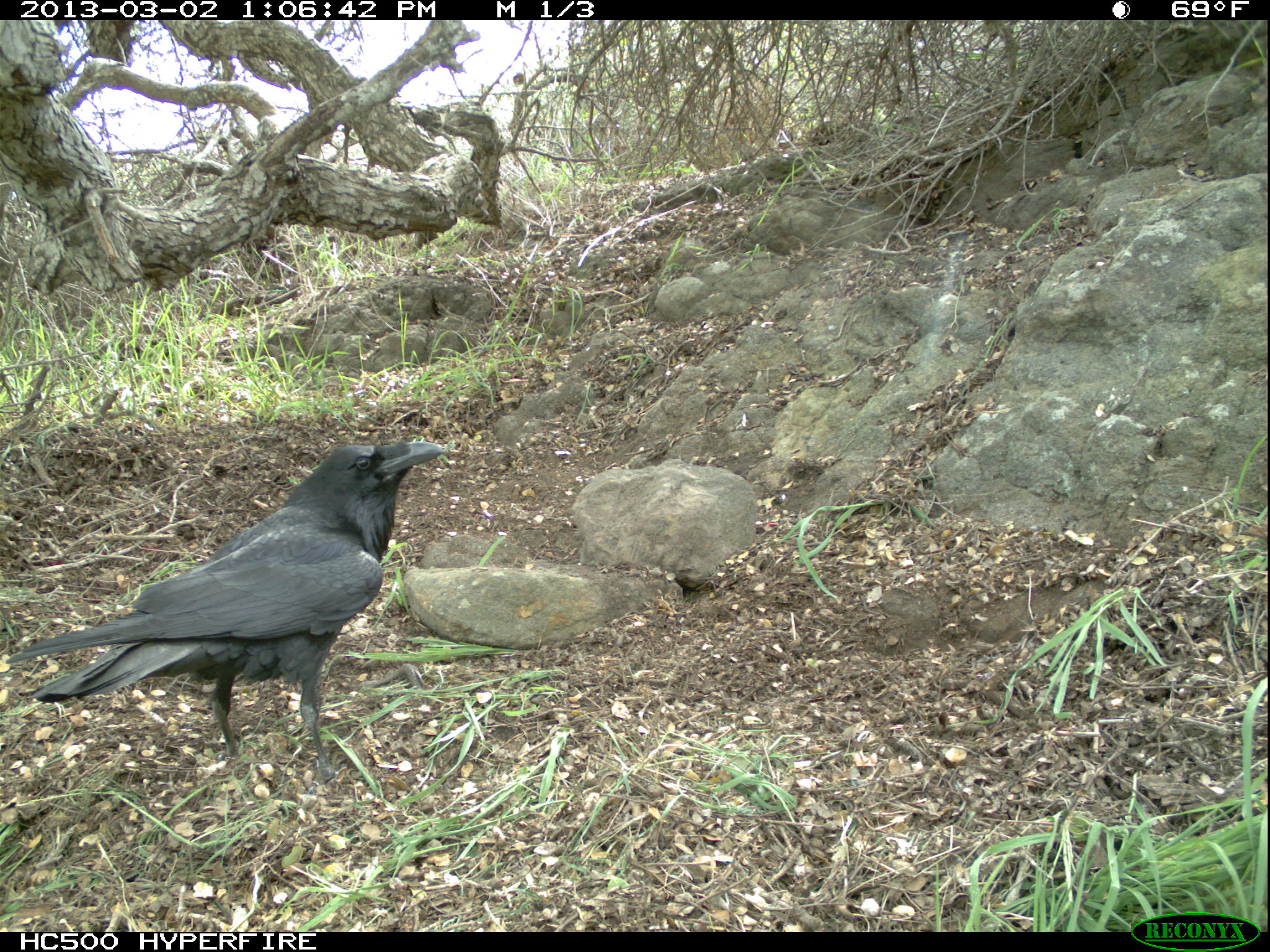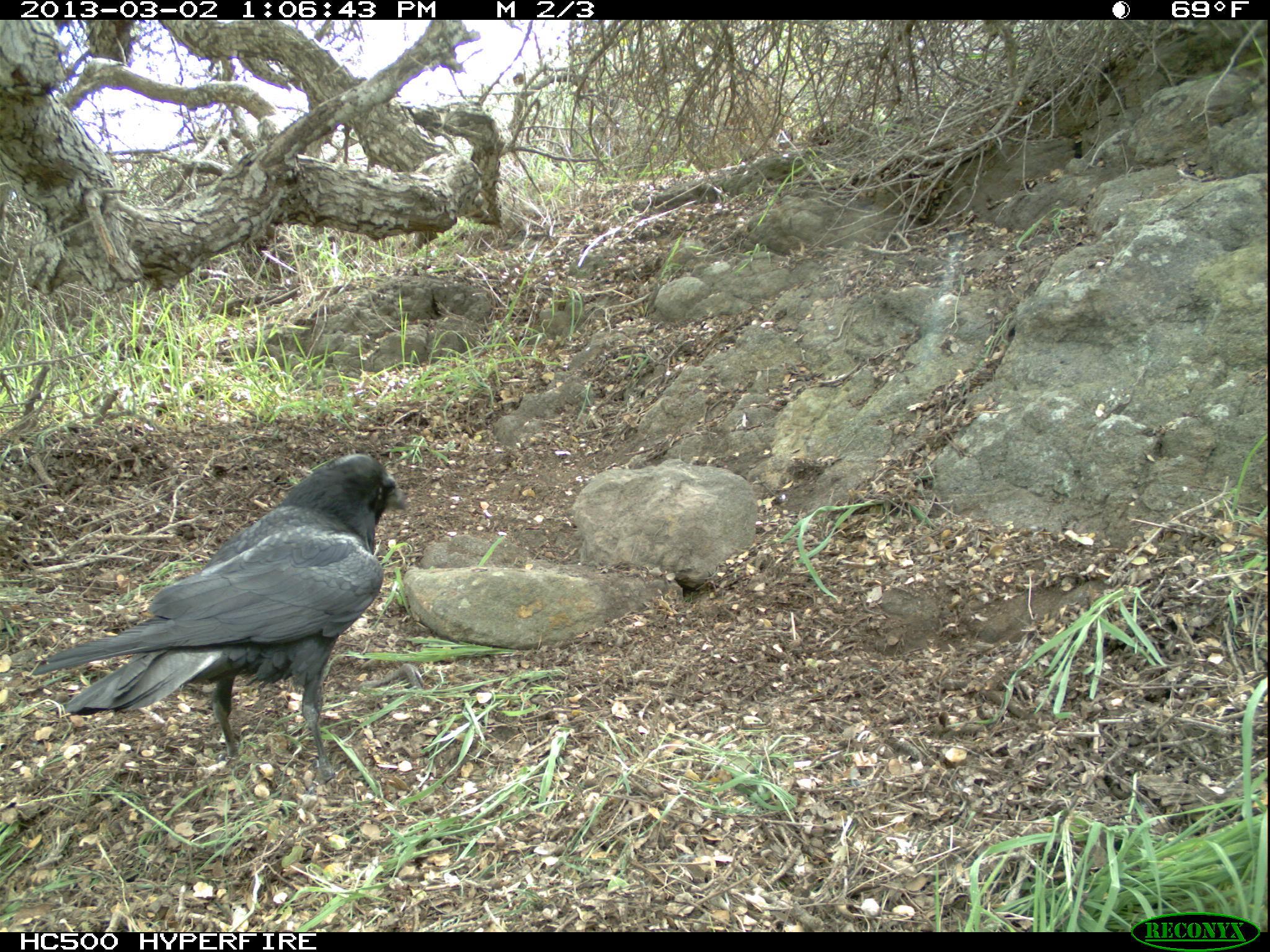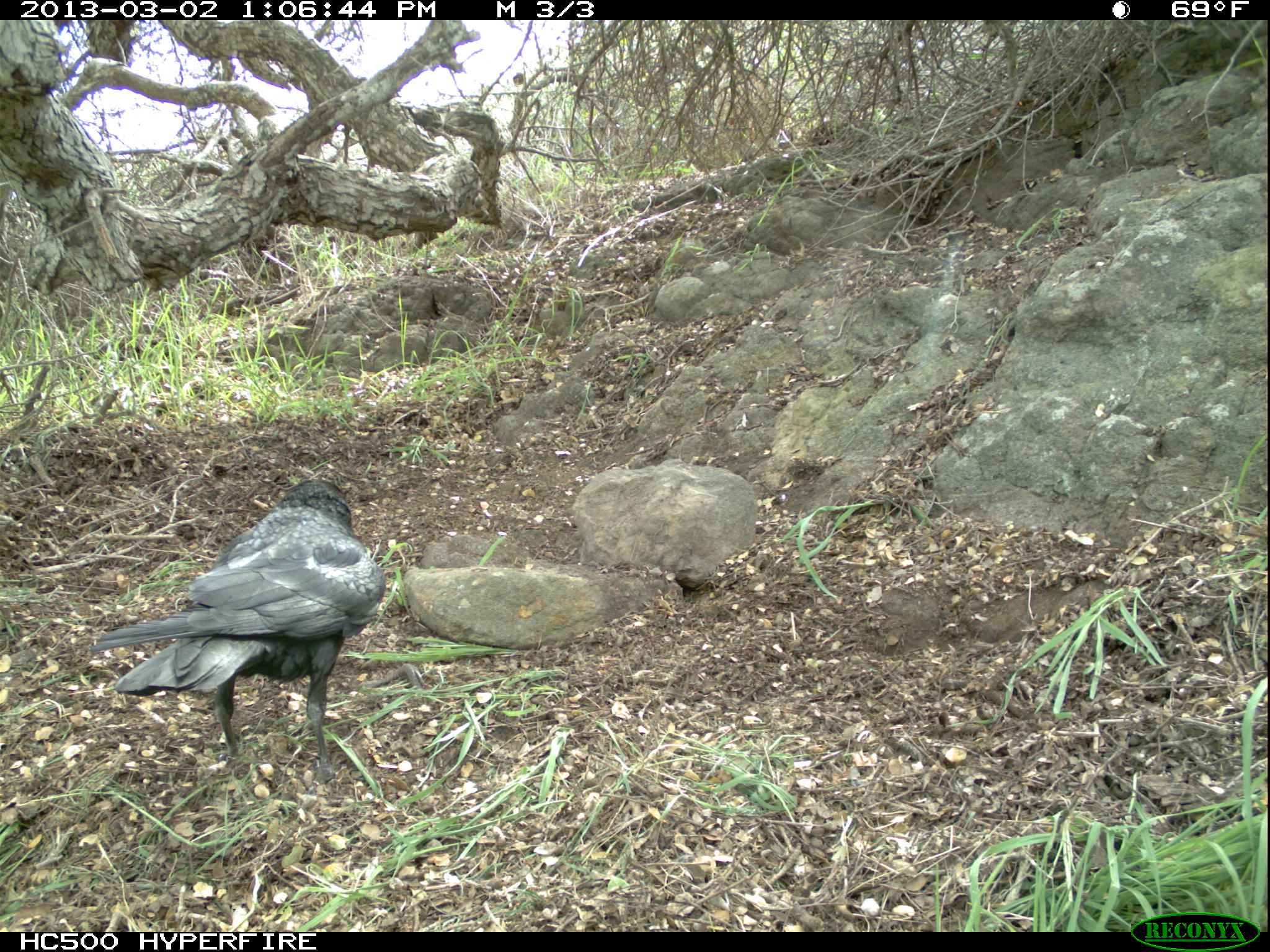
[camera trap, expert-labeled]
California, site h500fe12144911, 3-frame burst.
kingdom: Animalia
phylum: Chordata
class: Aves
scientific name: Aves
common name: bird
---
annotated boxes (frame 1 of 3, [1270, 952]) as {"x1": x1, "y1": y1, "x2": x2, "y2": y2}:
bird: {"x1": 6, "y1": 439, "x2": 446, "y2": 784}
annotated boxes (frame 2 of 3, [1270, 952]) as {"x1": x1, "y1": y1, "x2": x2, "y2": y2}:
bird: {"x1": 29, "y1": 454, "x2": 407, "y2": 805}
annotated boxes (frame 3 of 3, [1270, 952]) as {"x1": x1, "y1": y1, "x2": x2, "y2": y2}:
bird: {"x1": 89, "y1": 479, "x2": 385, "y2": 785}